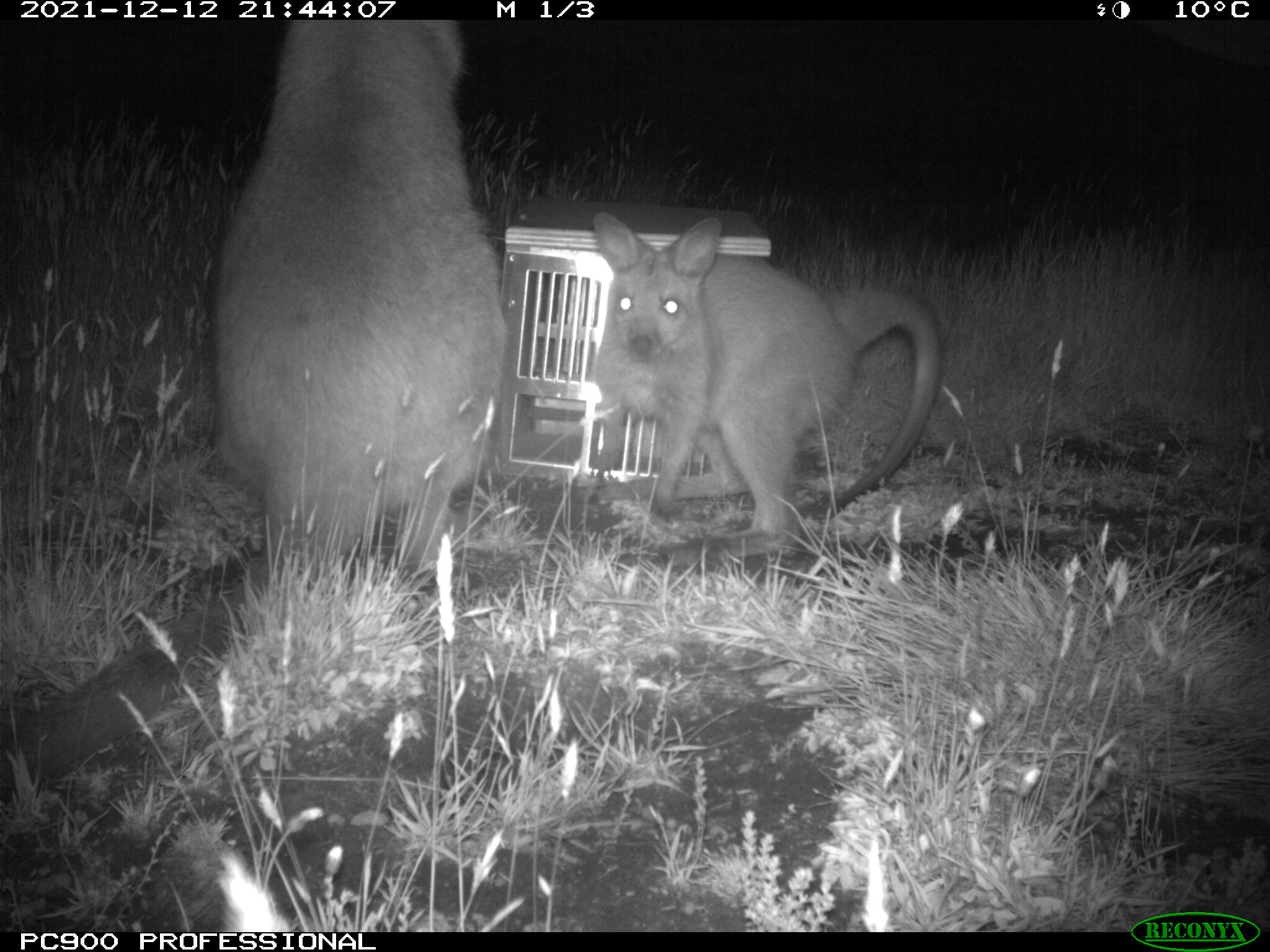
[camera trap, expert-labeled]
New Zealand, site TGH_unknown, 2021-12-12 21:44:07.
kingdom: Animalia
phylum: Chordata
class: Mammalia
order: Diprotodontia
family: Macropodidae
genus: Notamacropus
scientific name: Notamacropus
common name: wallaby